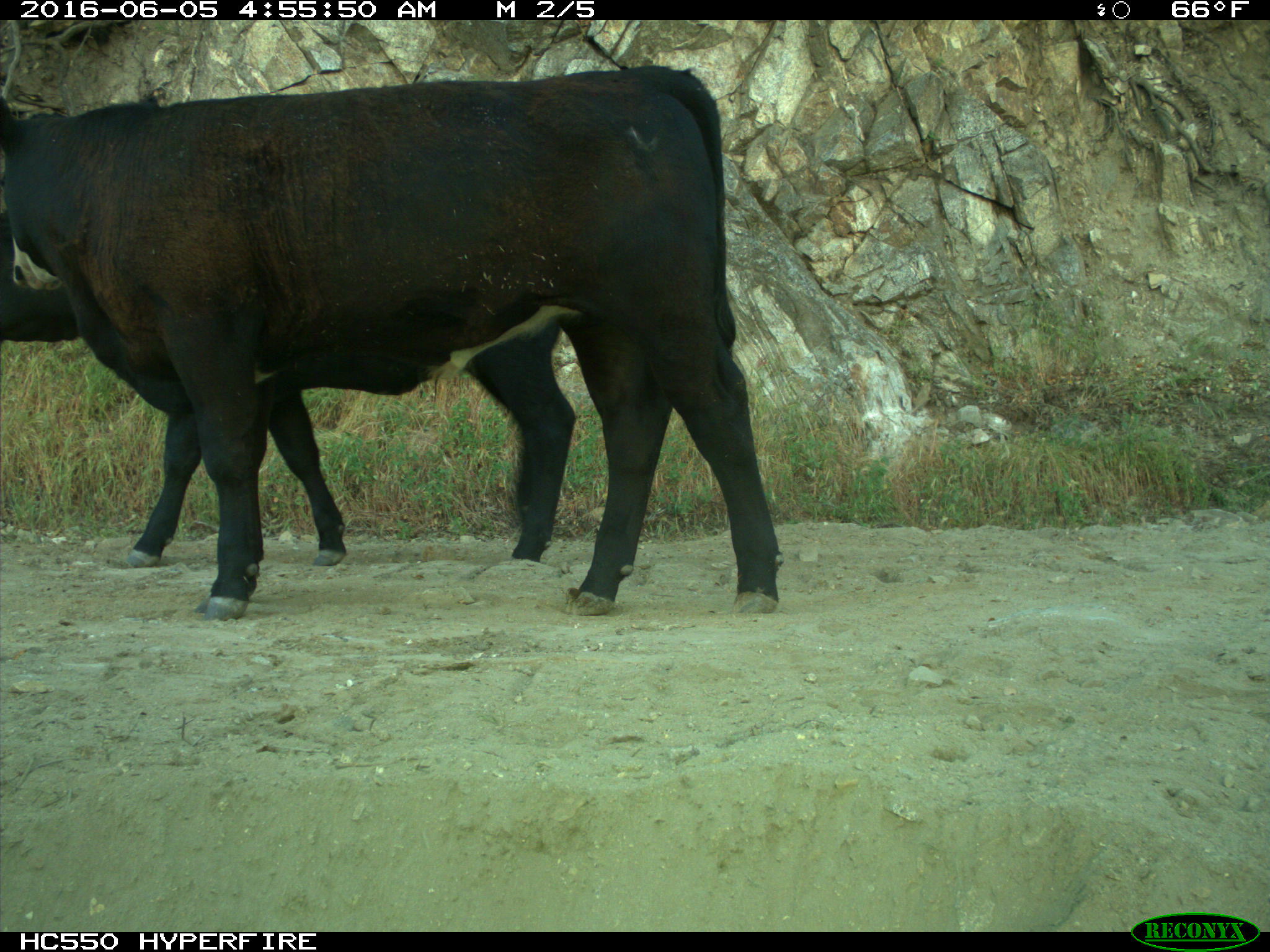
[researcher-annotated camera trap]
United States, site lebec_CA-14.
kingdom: Animalia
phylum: Chordata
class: Mammalia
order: Artiodactyla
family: Bovidae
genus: Bos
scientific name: Bos taurus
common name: domestic cow